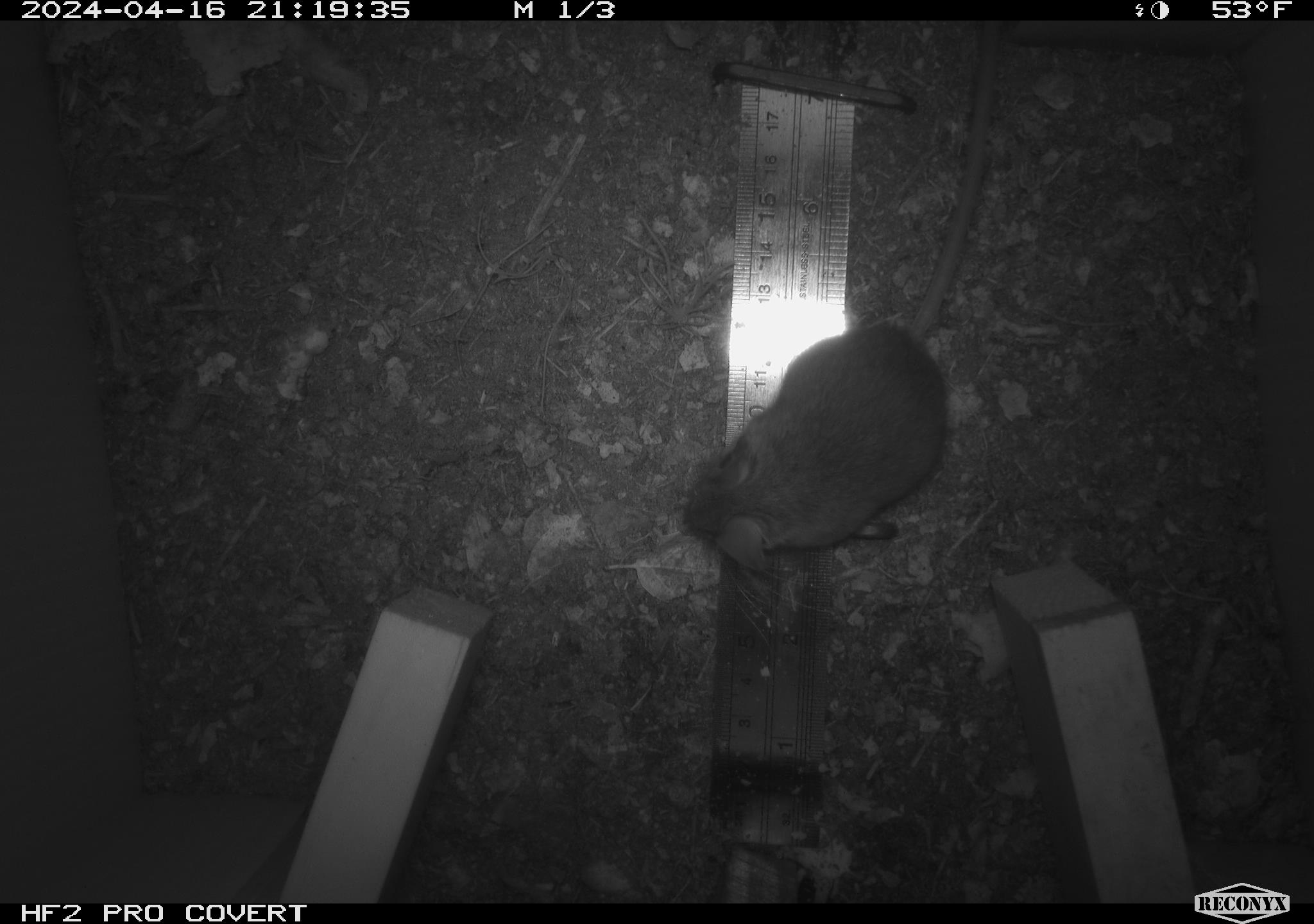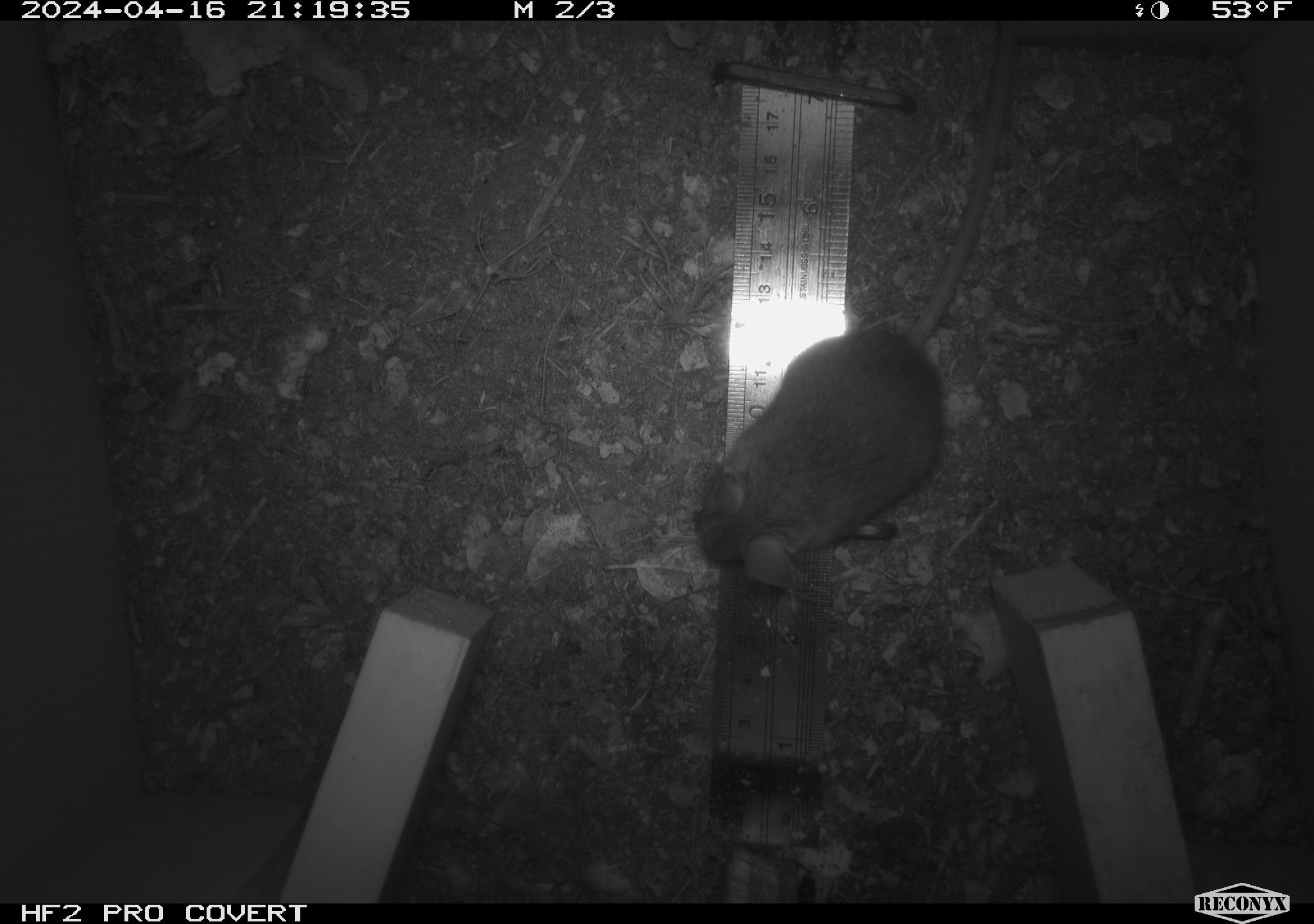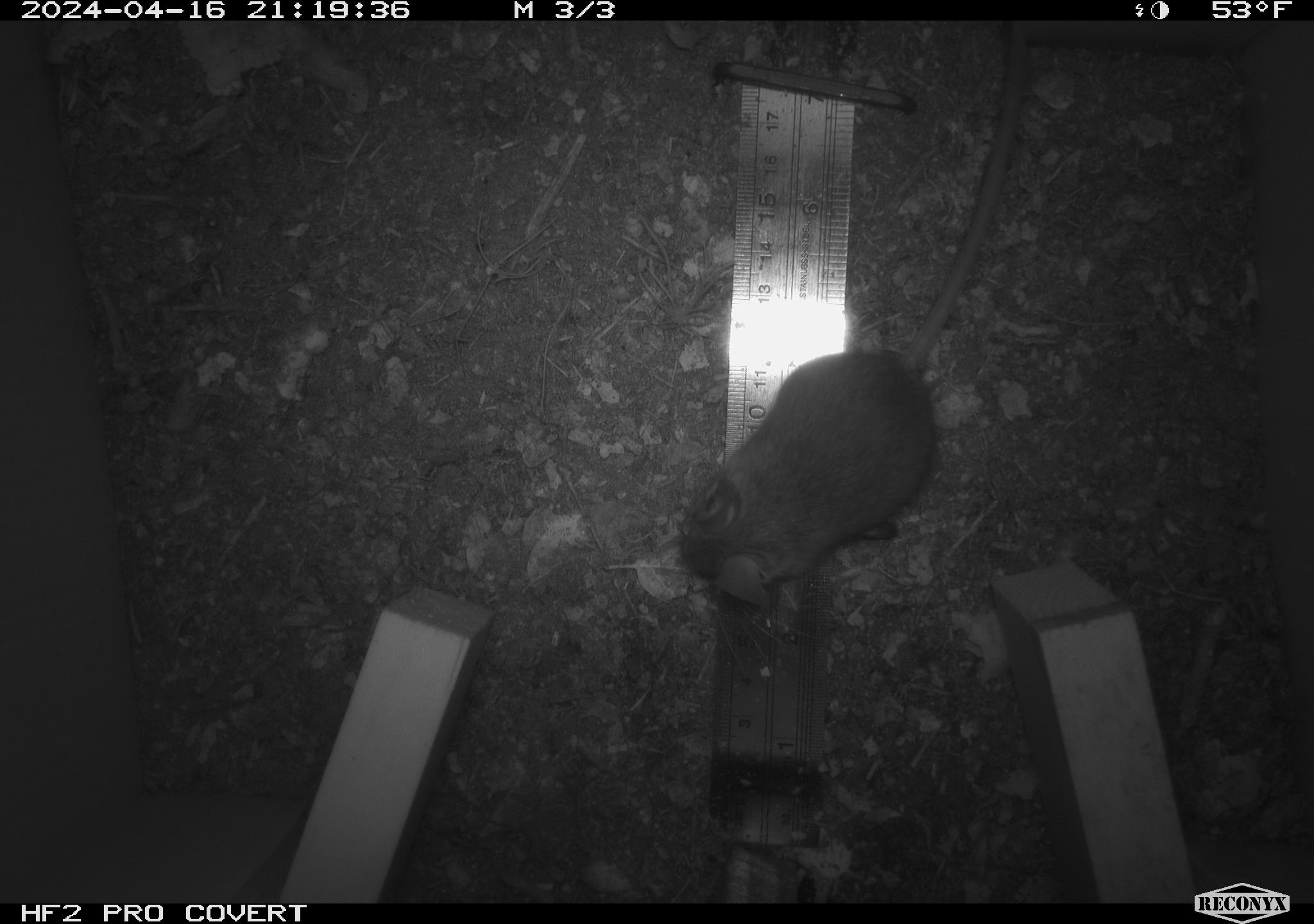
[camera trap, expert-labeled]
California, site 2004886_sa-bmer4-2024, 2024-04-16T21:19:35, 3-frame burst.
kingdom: Animalia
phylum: Chordata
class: Mammalia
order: Rodentia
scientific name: Rodentia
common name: mouse species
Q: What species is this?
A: Mouse species (Rodentia).